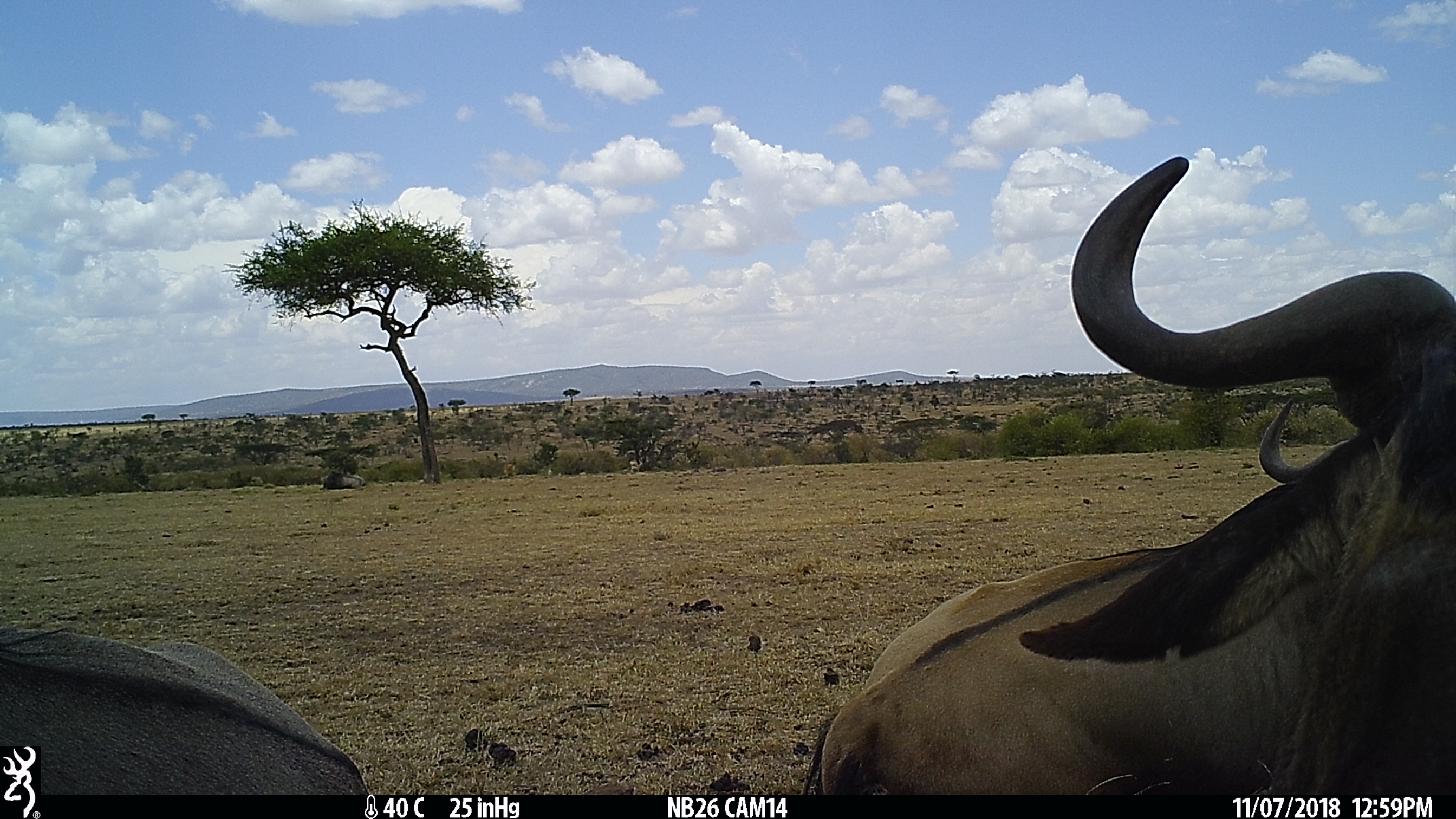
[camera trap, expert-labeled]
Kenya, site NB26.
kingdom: Animalia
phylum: Chordata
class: Mammalia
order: Artiodactyla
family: Bovidae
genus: Connochaetes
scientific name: Connochaetes taurinus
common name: blue wildebeest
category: wildebeest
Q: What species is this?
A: Wildebeest (blue wildebeest) (Connochaetes taurinus).